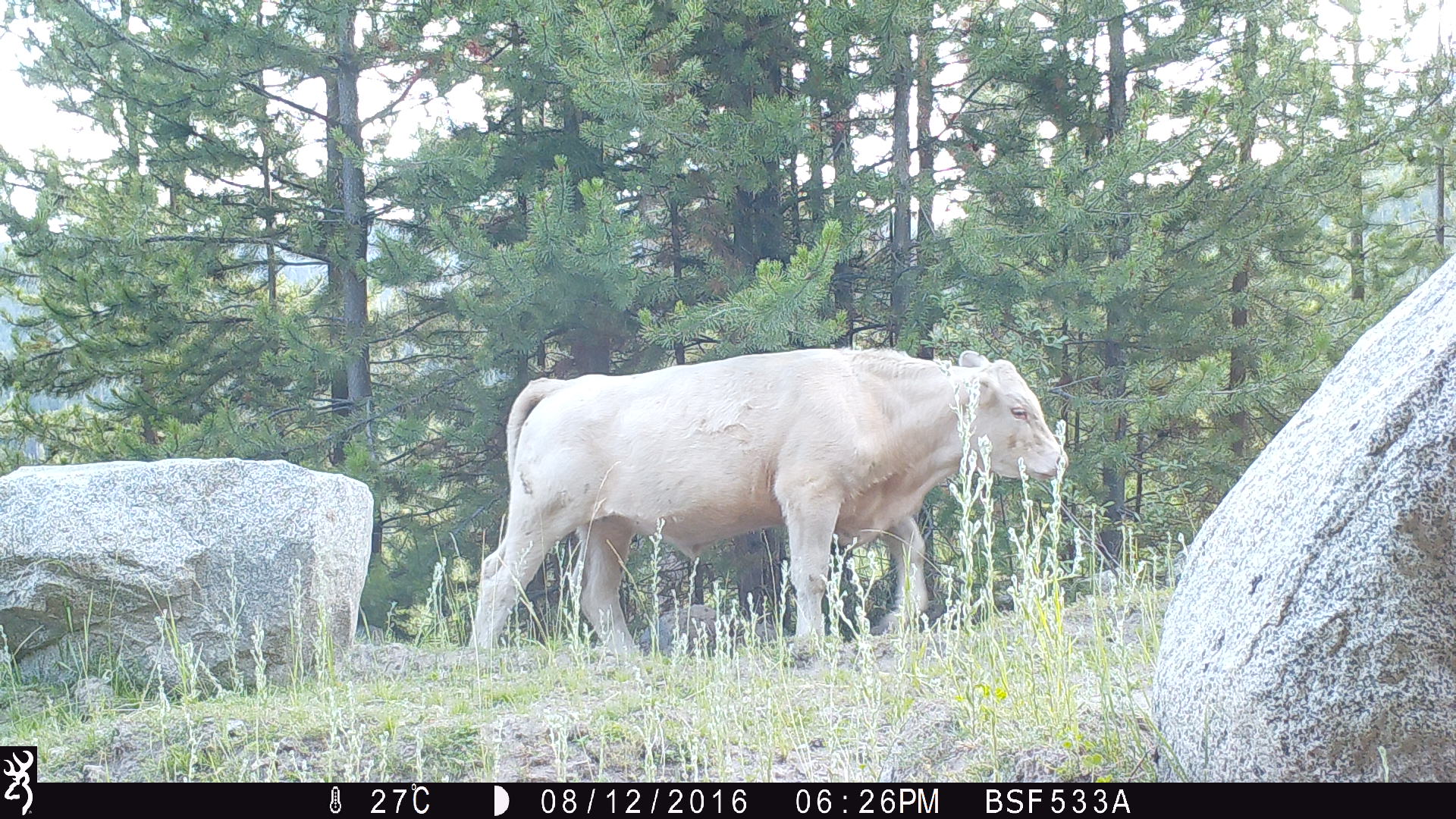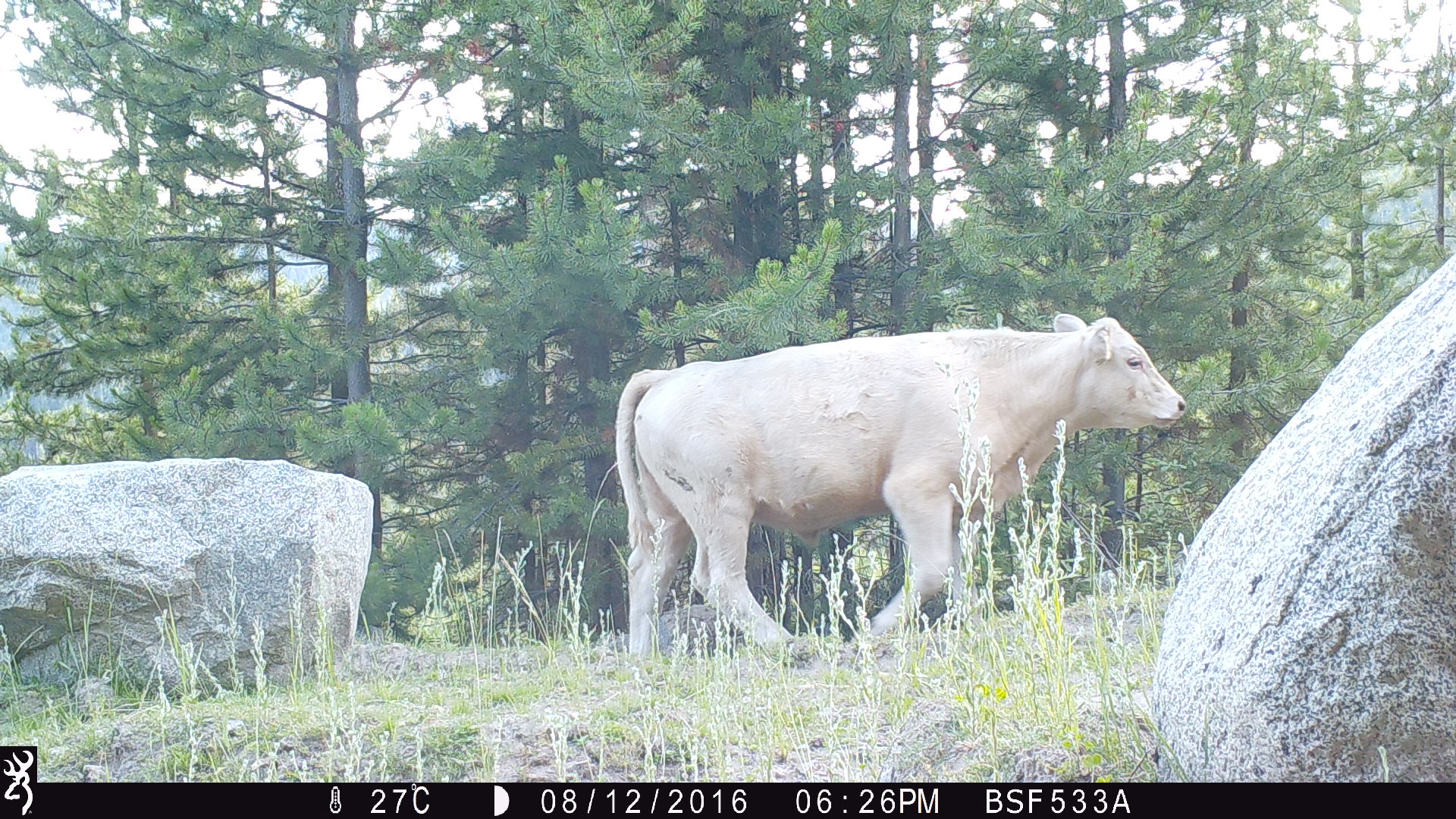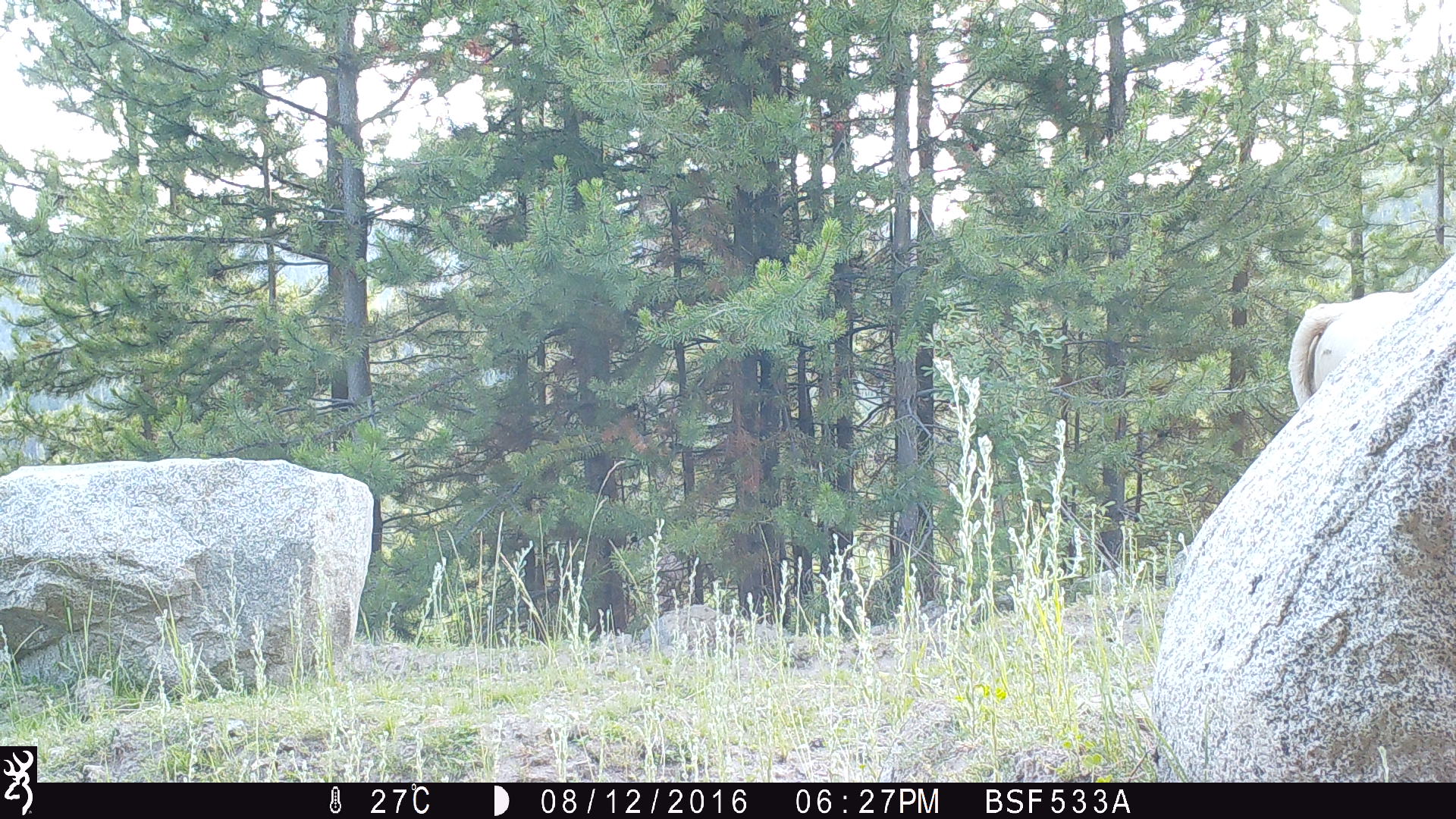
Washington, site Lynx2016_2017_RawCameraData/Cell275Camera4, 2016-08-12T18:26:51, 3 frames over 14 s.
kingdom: Animalia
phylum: Chordata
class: Mammalia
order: Artiodactyla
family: Bovidae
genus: Bos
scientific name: Bos taurus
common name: domestic cattle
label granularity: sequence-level